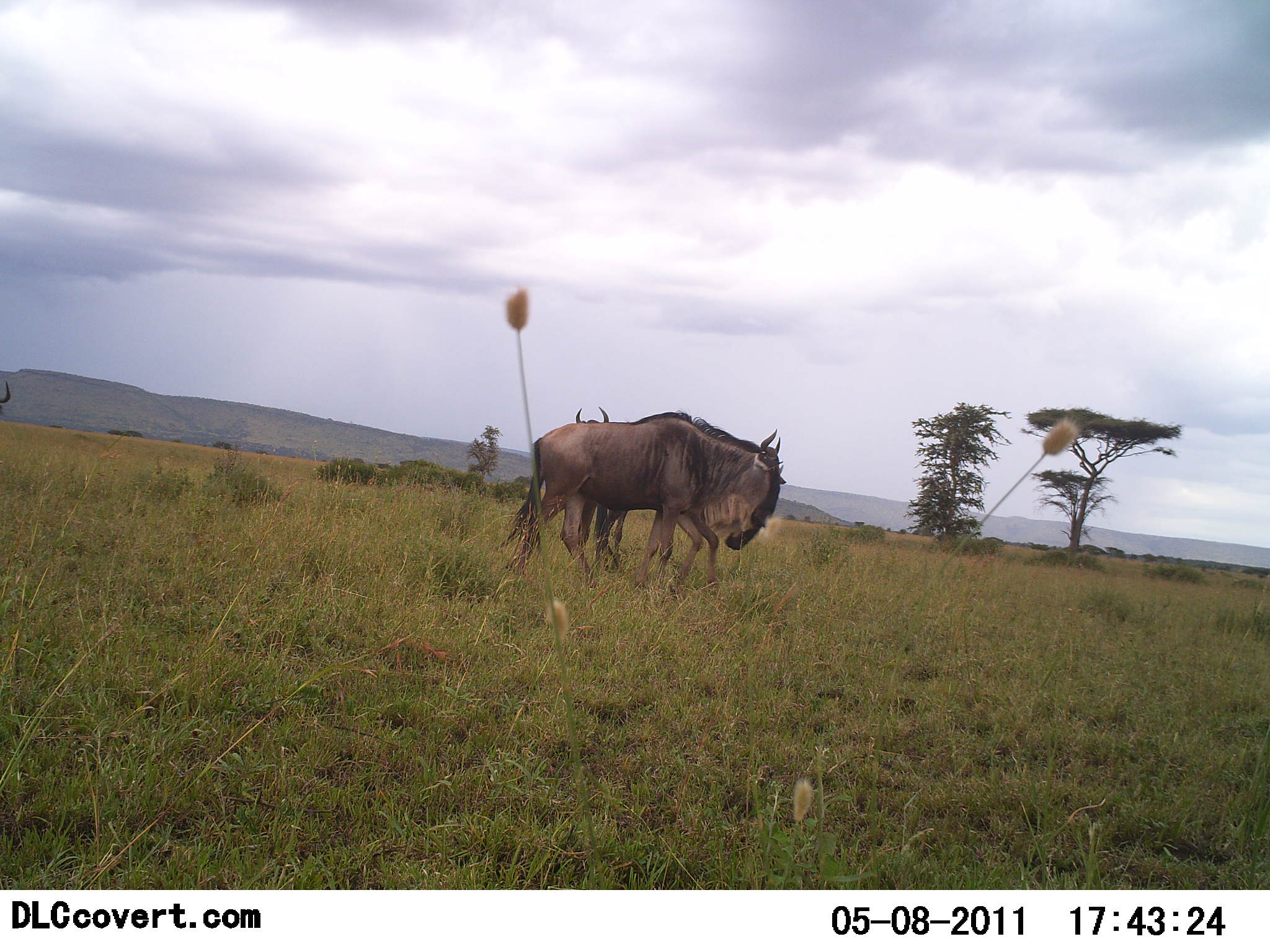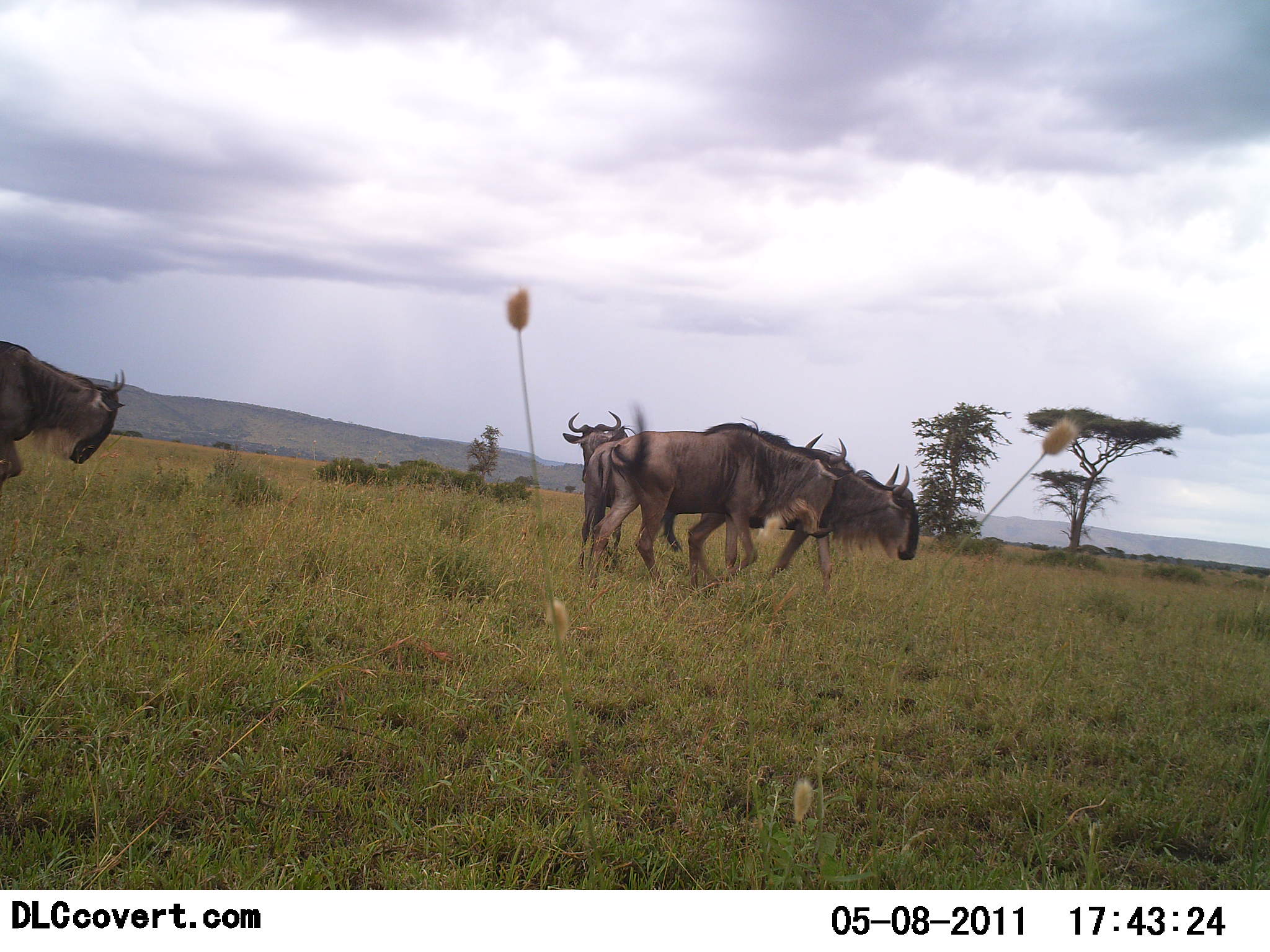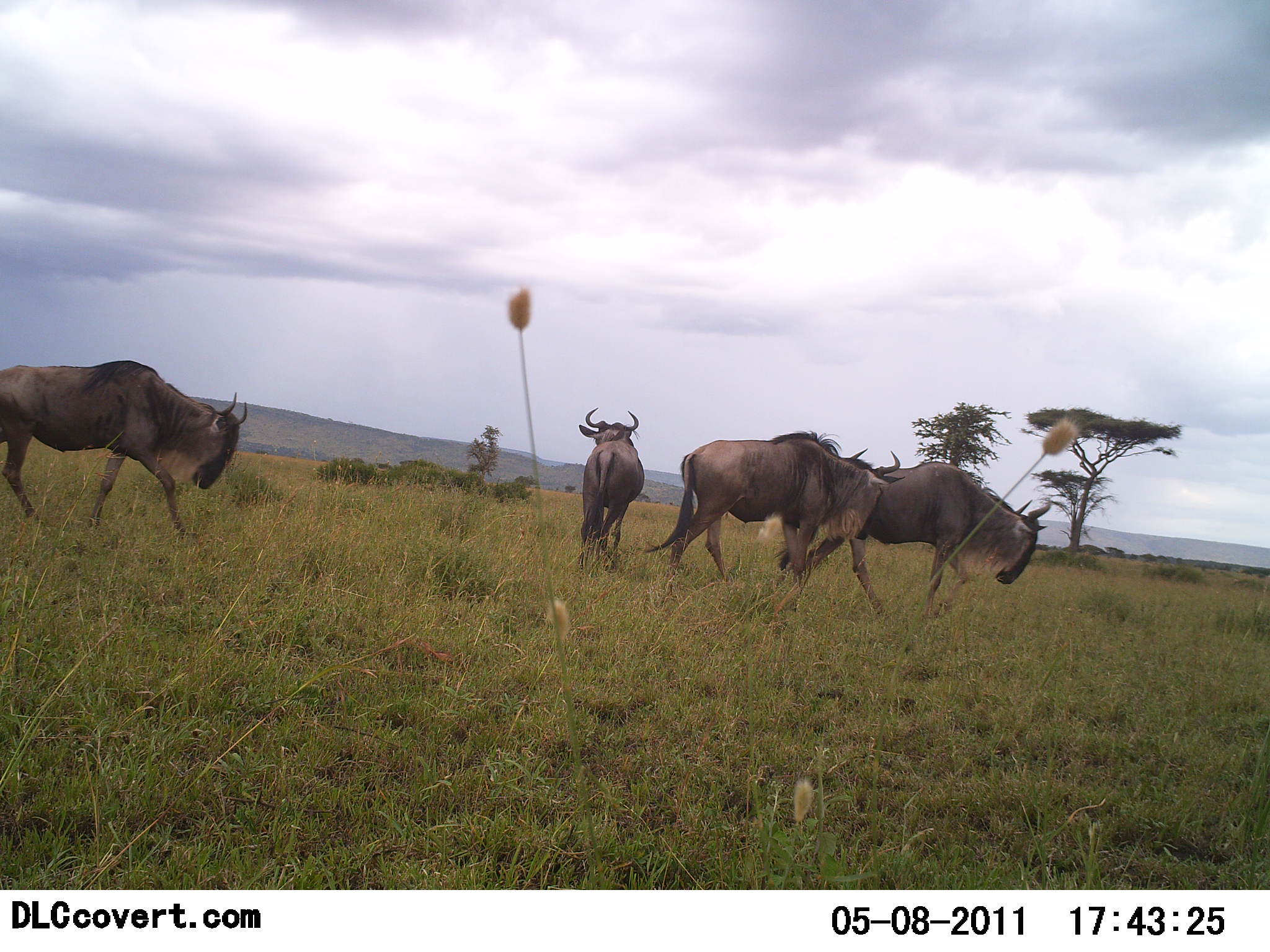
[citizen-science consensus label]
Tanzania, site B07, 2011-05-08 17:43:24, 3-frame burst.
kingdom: Animalia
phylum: Chordata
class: Mammalia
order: Artiodactyla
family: Bovidae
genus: Connochaetes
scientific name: Connochaetes taurinus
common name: blue wildebeest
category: wildebeest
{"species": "wildebeest (blue wildebeest) (Connochaetes taurinus)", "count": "4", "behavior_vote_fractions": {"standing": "31%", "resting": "0%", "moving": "92%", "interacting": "8%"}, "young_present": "0%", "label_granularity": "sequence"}